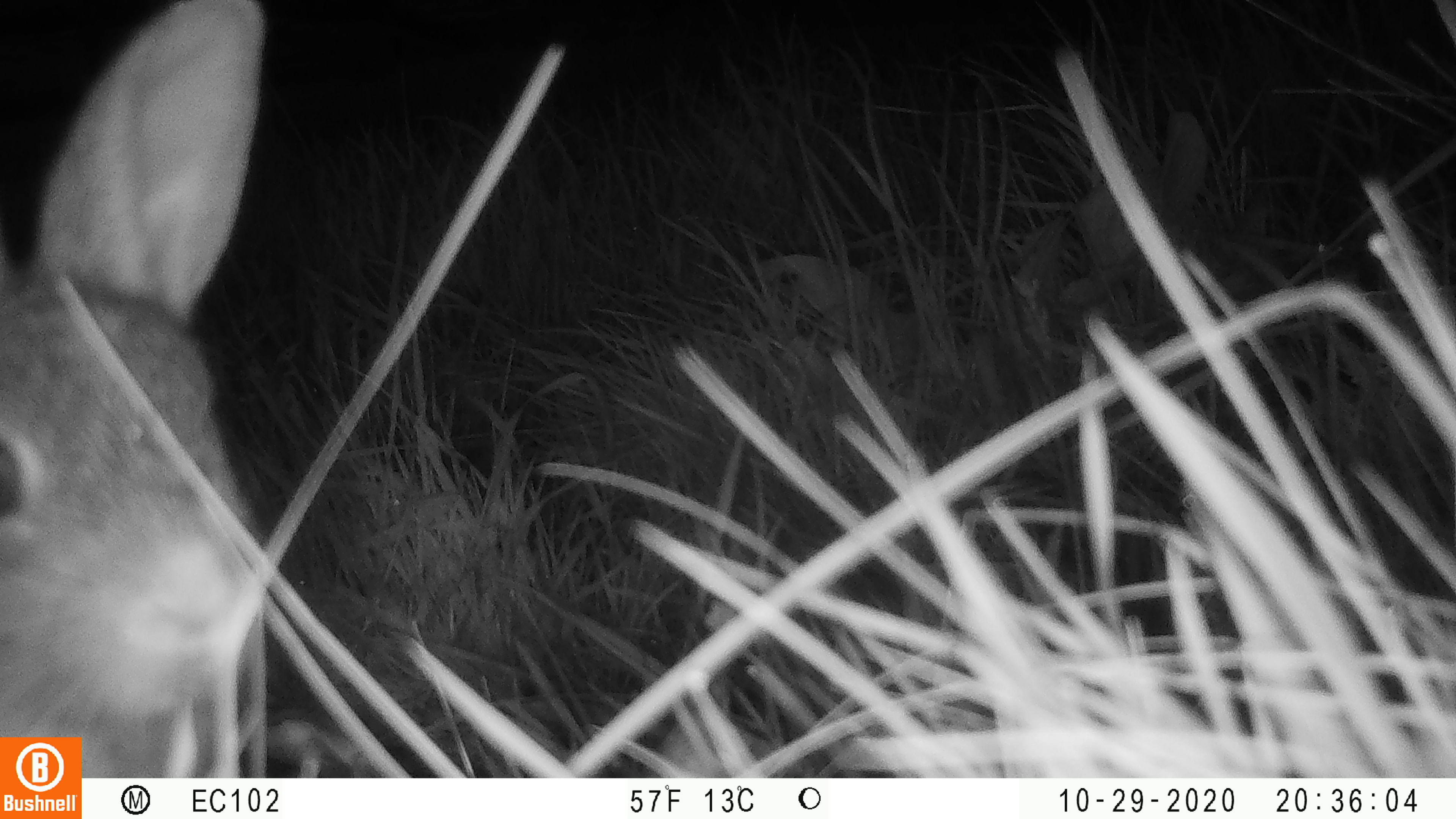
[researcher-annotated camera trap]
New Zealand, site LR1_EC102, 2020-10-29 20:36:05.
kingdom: Animalia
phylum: Chordata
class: Mammalia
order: Lagomorpha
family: Leporidae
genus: Oryctolagus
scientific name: Oryctolagus cuniculus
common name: european rabbit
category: rabbit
Rabbit (european rabbit) (Oryctolagus cuniculus).